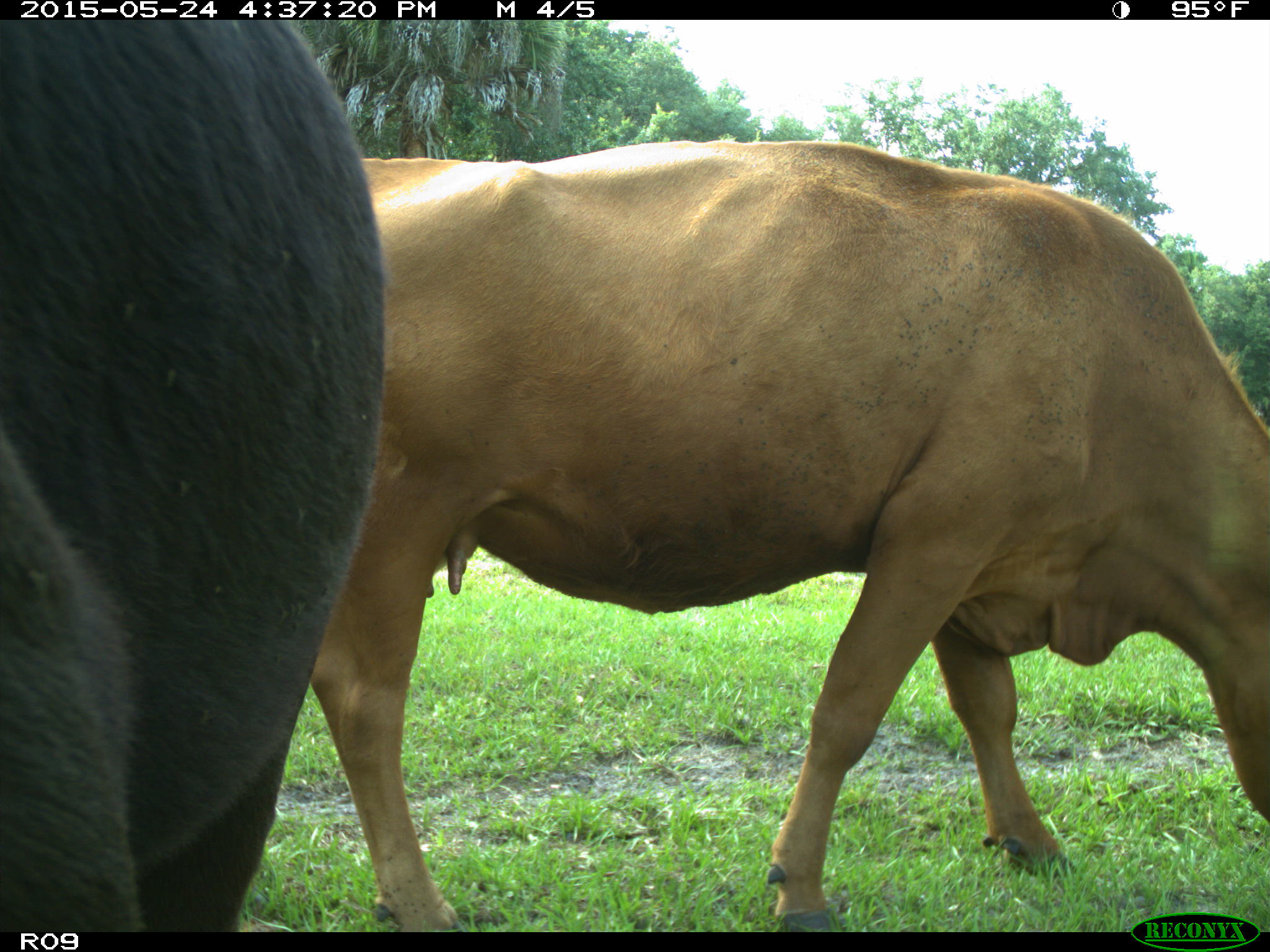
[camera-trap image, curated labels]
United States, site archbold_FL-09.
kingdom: Animalia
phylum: Chordata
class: Mammalia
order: Artiodactyla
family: Bovidae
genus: Bos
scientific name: Bos taurus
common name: domestic cow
Bos taurus (domestic cow).